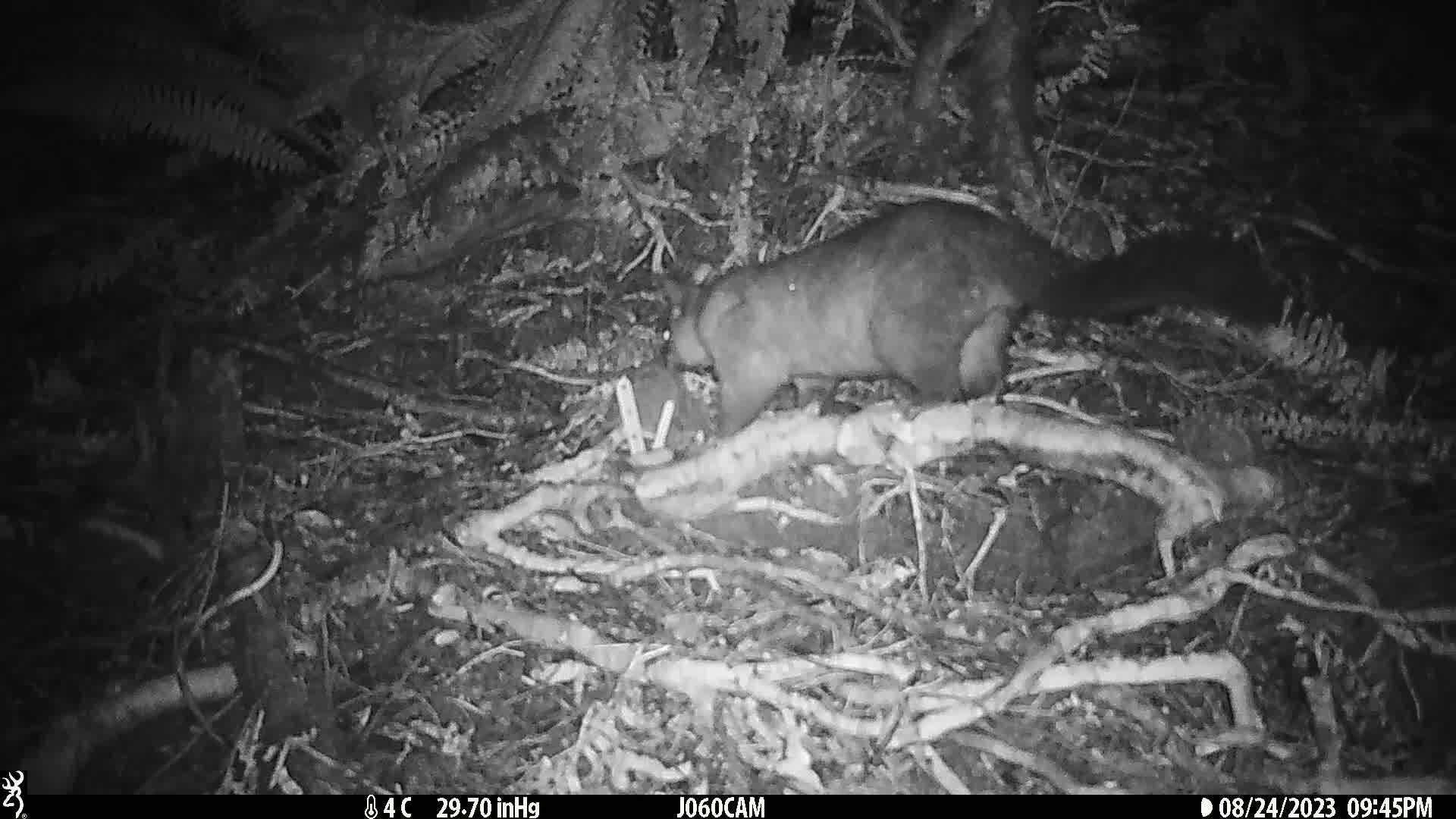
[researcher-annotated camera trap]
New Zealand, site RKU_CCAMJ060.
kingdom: Animalia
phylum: Chordata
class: Mammalia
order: Diprotodontia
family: Phalangeridae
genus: Trichosurus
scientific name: Trichosurus vulpecula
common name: common brushtail possum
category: possum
Possum (common brushtail possum) (Trichosurus vulpecula).